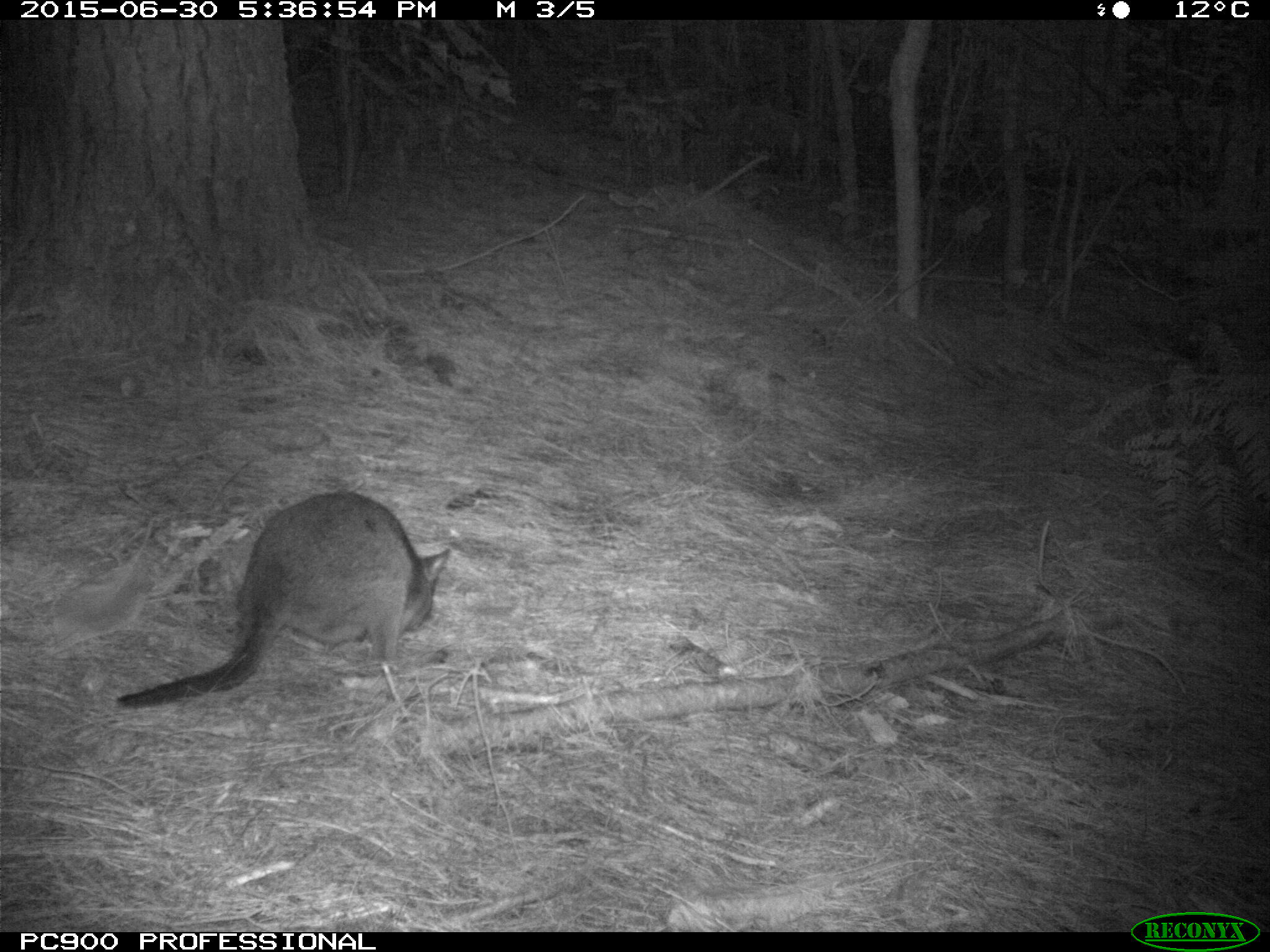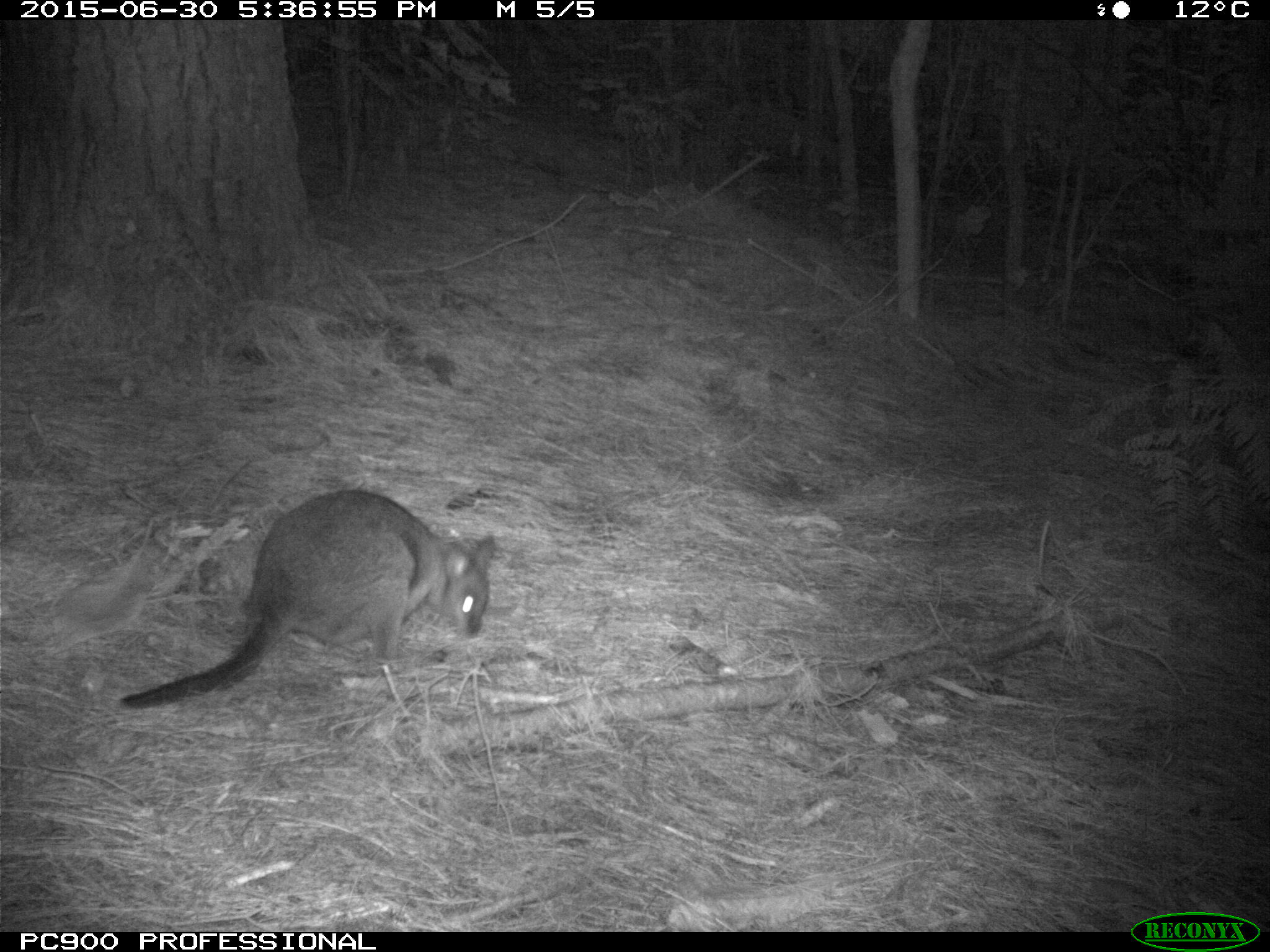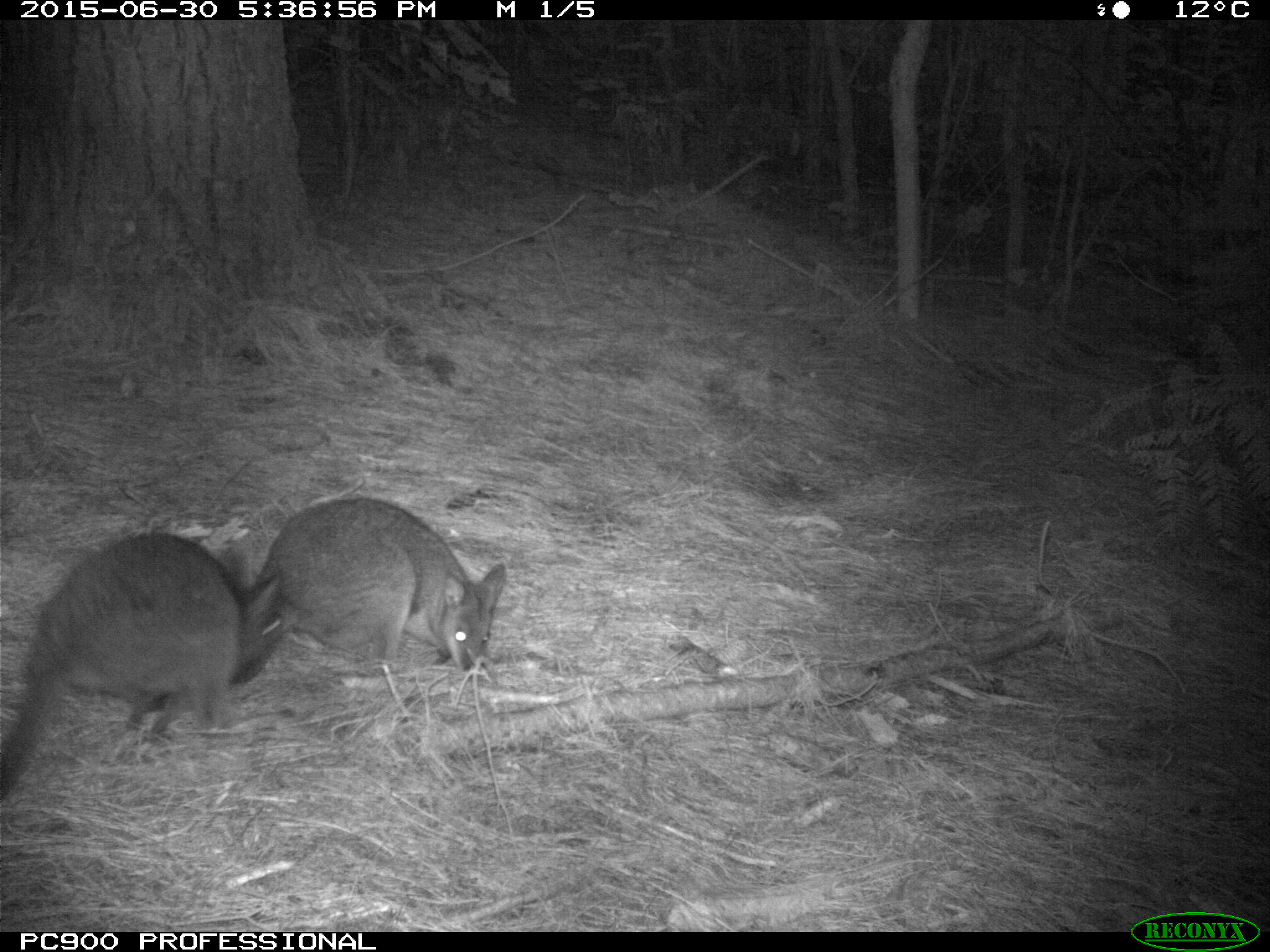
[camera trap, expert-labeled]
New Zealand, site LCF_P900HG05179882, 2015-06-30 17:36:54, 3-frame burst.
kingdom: Animalia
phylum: Chordata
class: Mammalia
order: Diprotodontia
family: Macropodidae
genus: Notamacropus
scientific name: Notamacropus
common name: wallaby